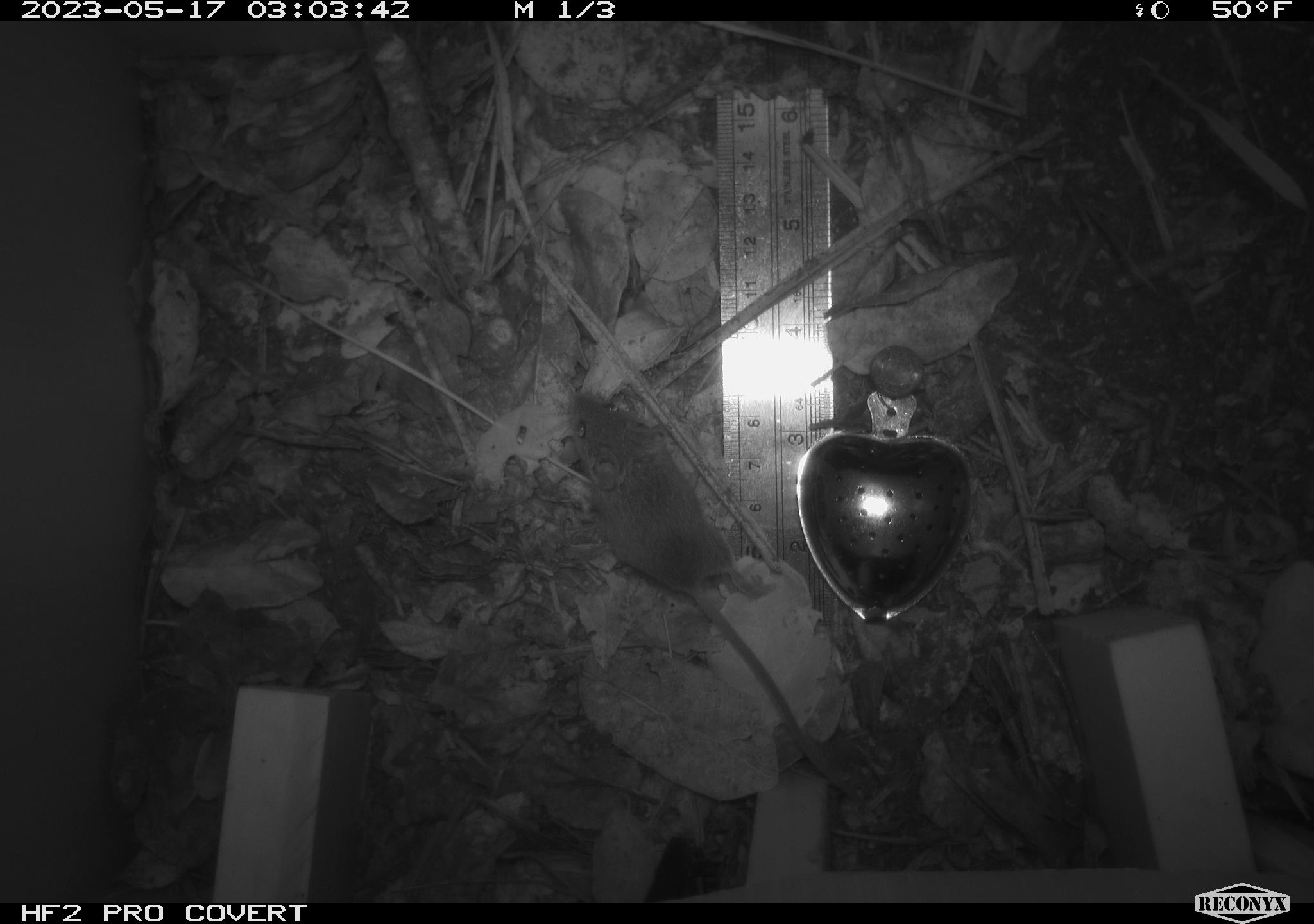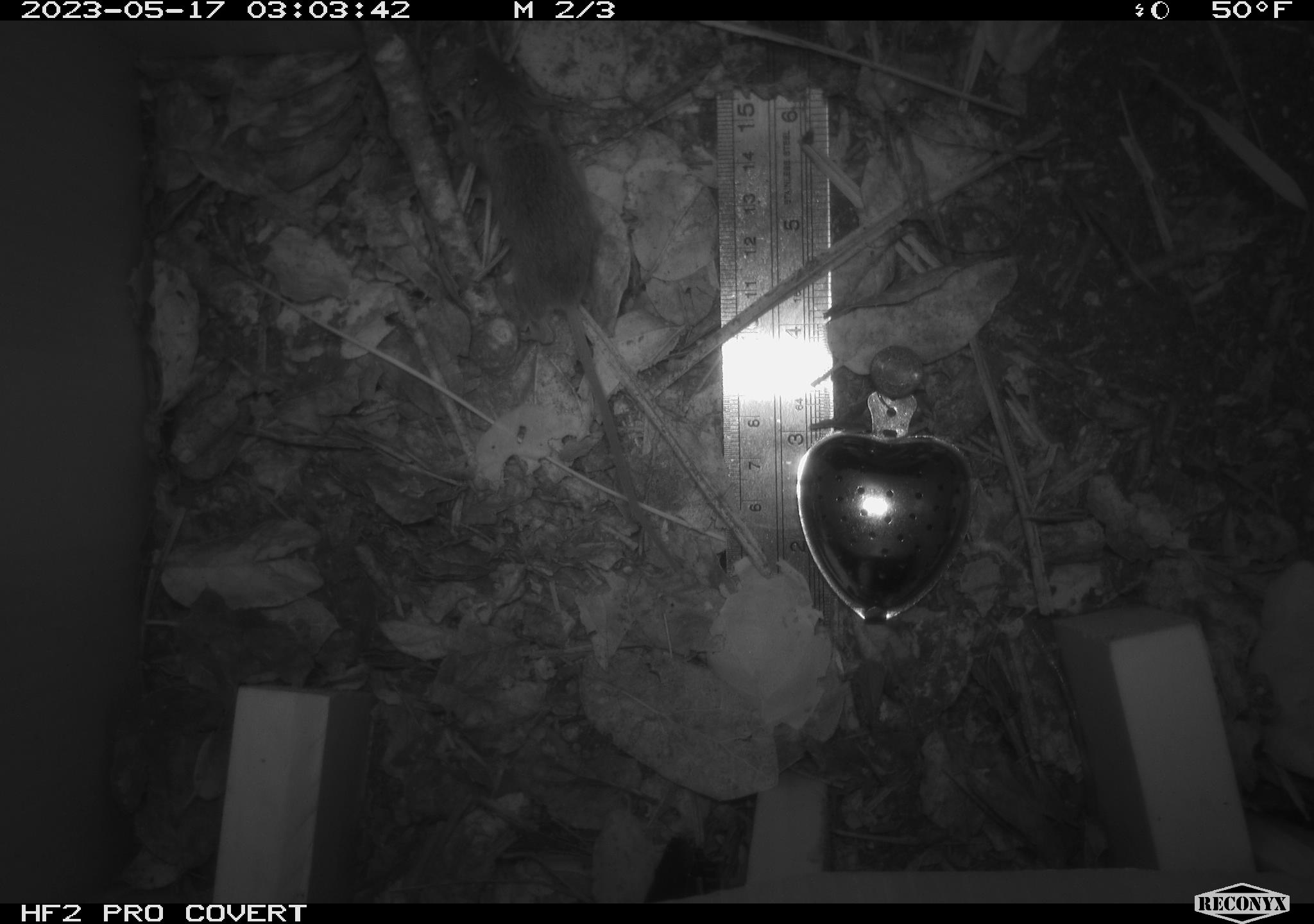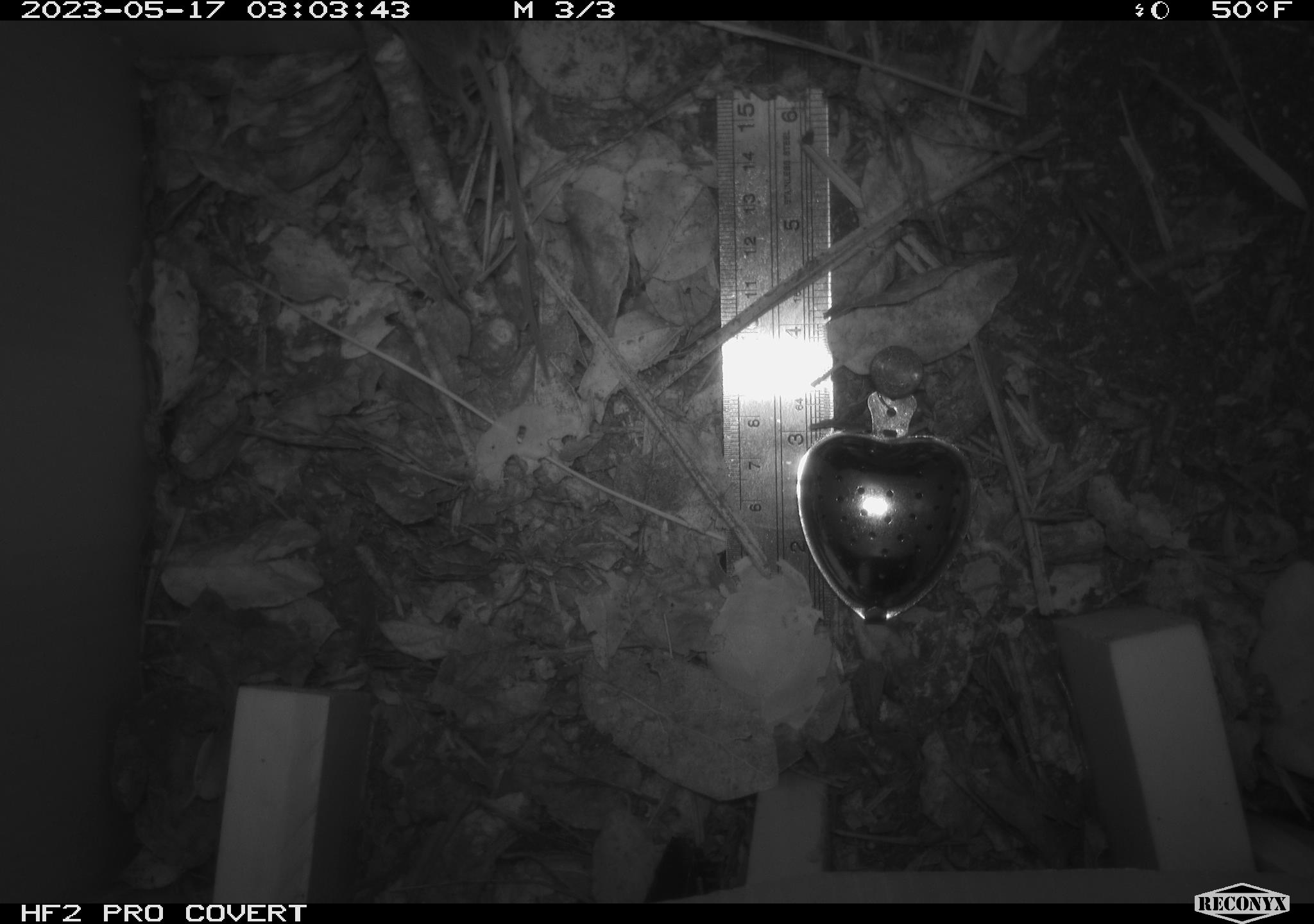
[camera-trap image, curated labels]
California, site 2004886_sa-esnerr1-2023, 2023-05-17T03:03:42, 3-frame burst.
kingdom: Animalia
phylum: Chordata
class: Mammalia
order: Rodentia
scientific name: Rodentia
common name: rodent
Rodent (Rodentia).